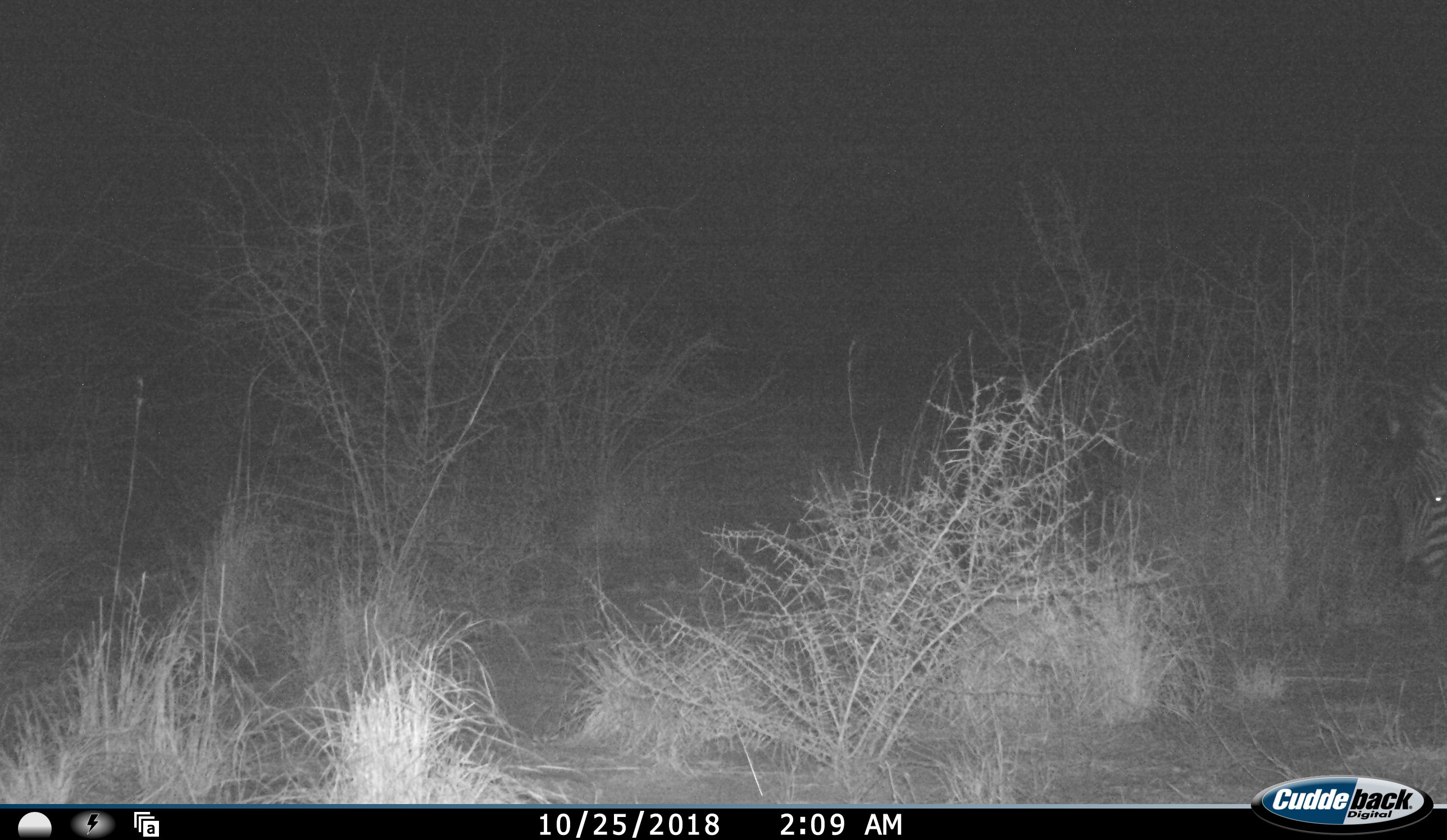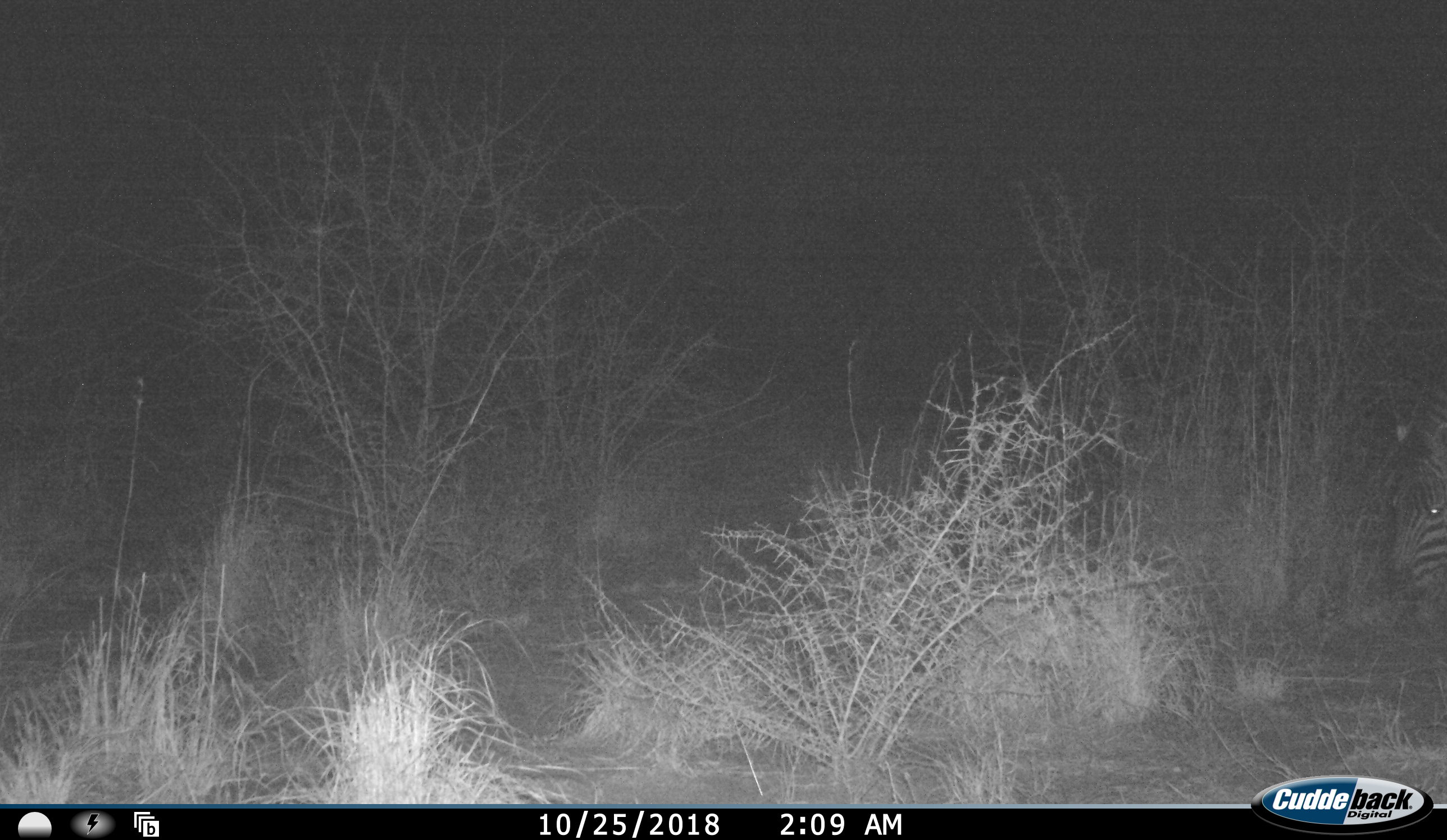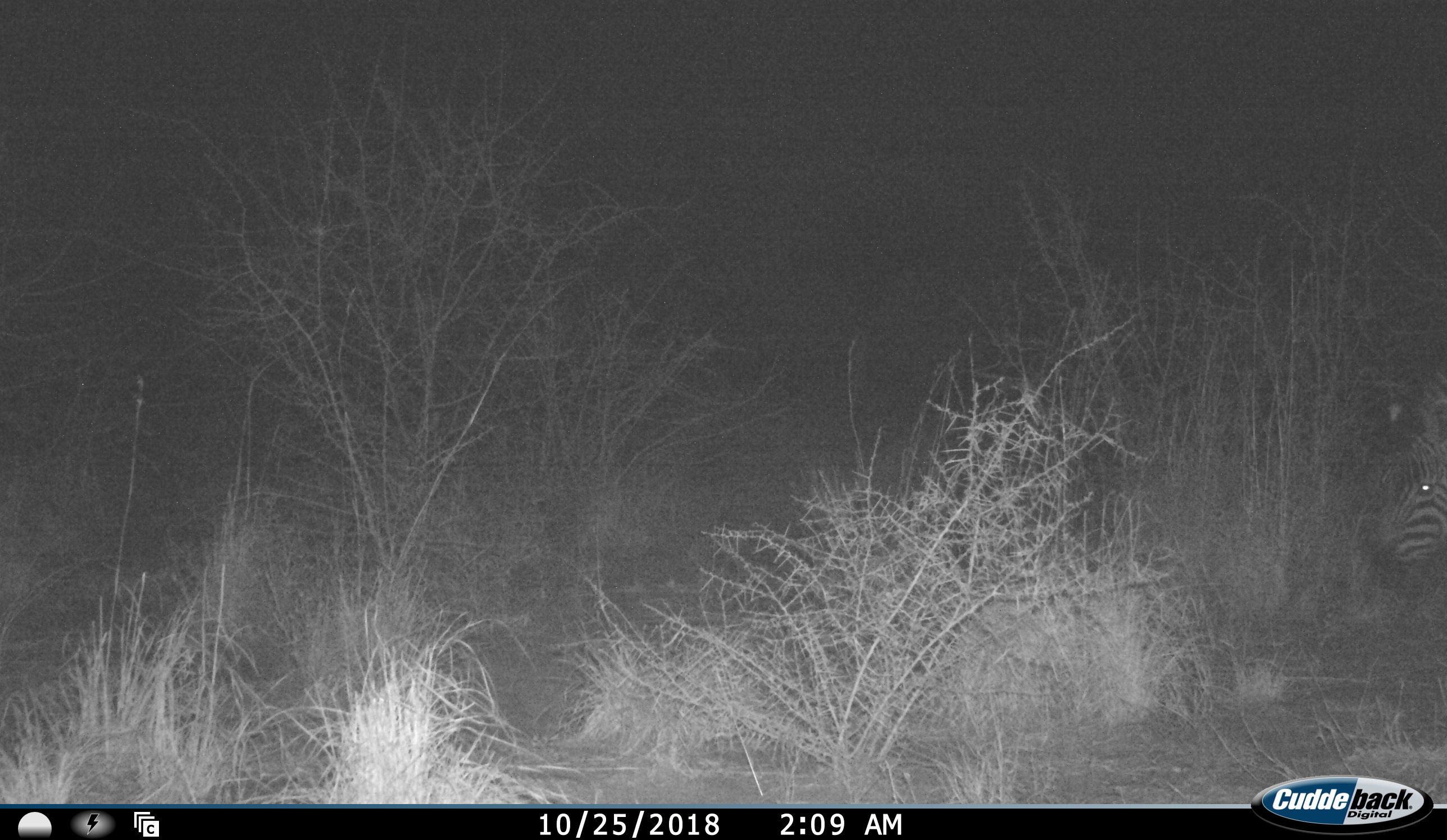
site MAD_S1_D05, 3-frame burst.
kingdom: Animalia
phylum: Chordata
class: Mammalia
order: Perissodactyla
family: Equidae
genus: Equus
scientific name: Equus quagga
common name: plains zebra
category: zebraplains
Zebraplains (plains zebra) (Equus quagga), count 1. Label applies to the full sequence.